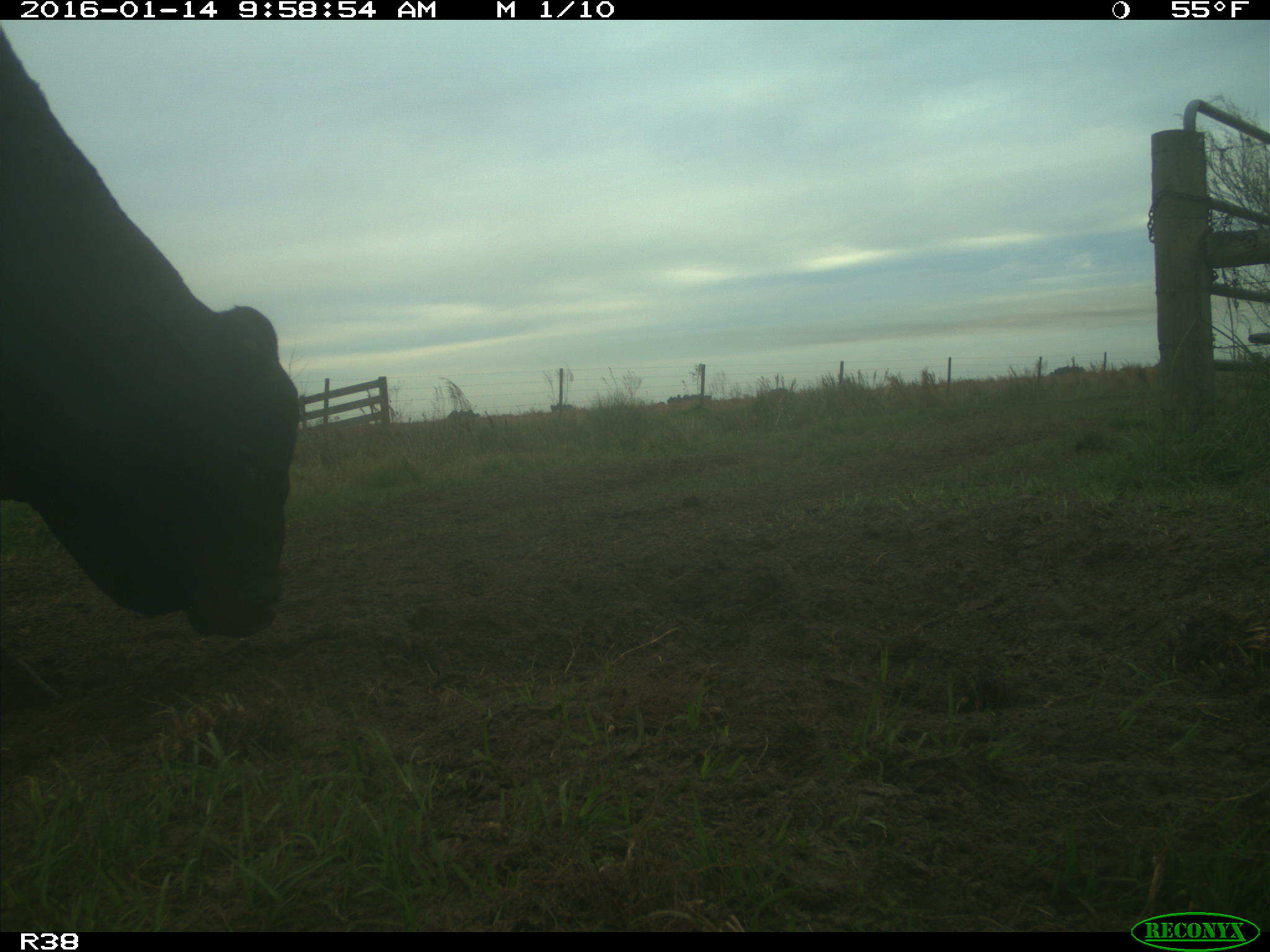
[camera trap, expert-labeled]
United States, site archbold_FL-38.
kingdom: Animalia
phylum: Chordata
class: Mammalia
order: Artiodactyla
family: Bovidae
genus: Bos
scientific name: Bos taurus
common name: domestic cow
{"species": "Bos taurus (domestic cow)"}